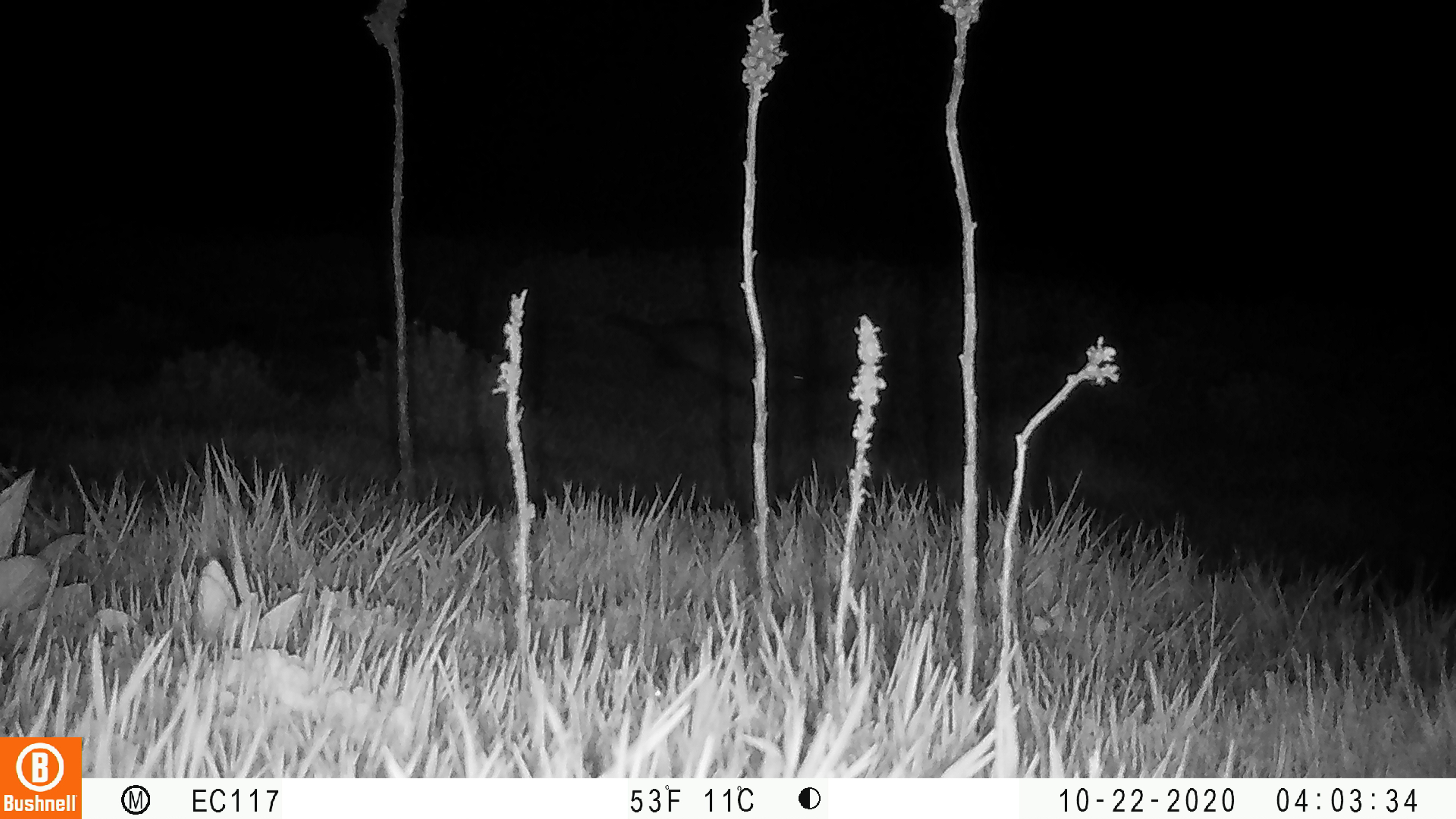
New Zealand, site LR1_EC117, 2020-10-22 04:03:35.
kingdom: Animalia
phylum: Chordata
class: Mammalia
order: Carnivora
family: Mustelidae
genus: Mustela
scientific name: Mustela furo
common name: ferret